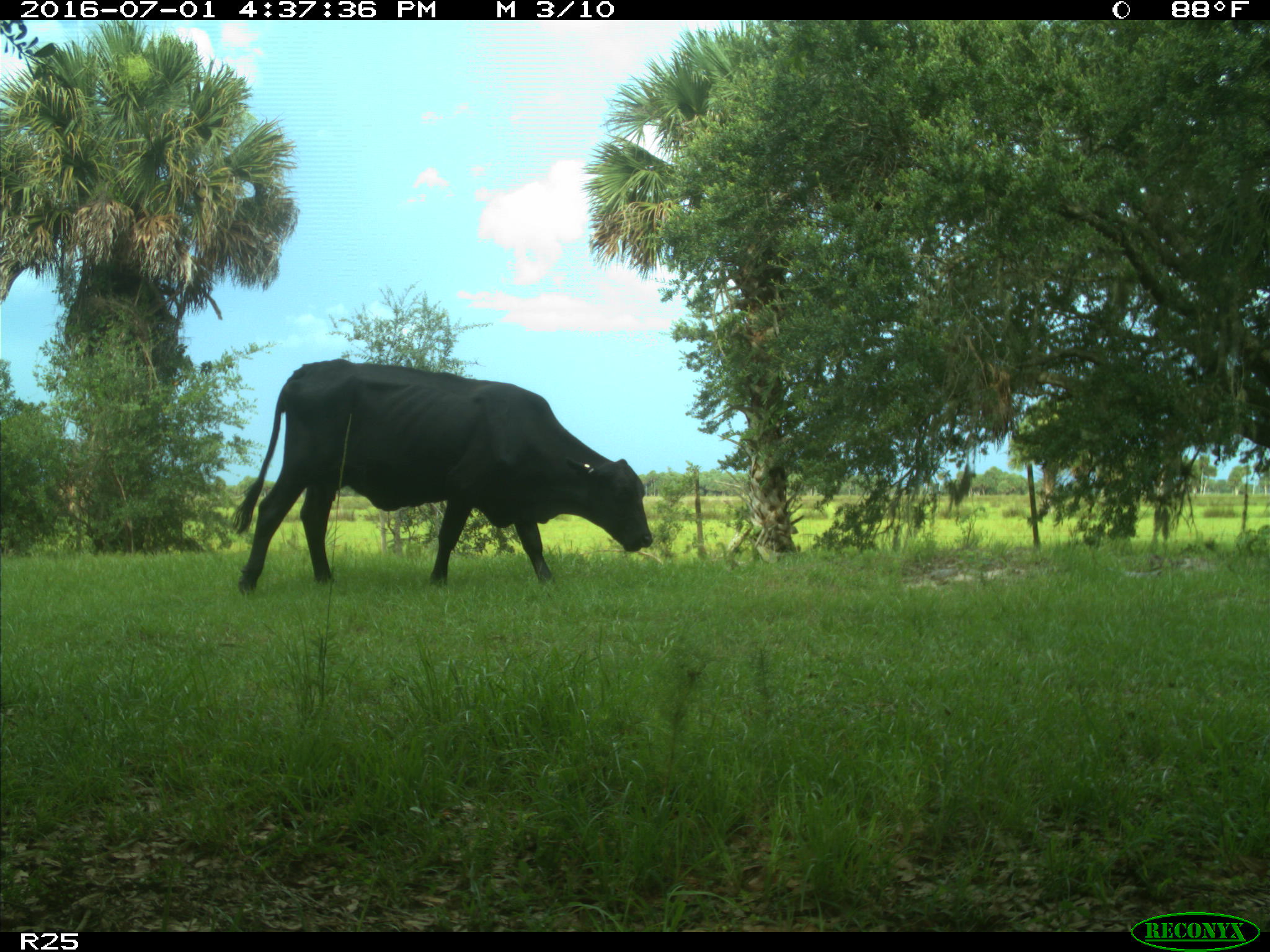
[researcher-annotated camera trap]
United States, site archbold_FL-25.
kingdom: Animalia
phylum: Chordata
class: Mammalia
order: Artiodactyla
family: Bovidae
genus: Bos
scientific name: Bos taurus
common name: domestic cow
Bos taurus (domestic cow).